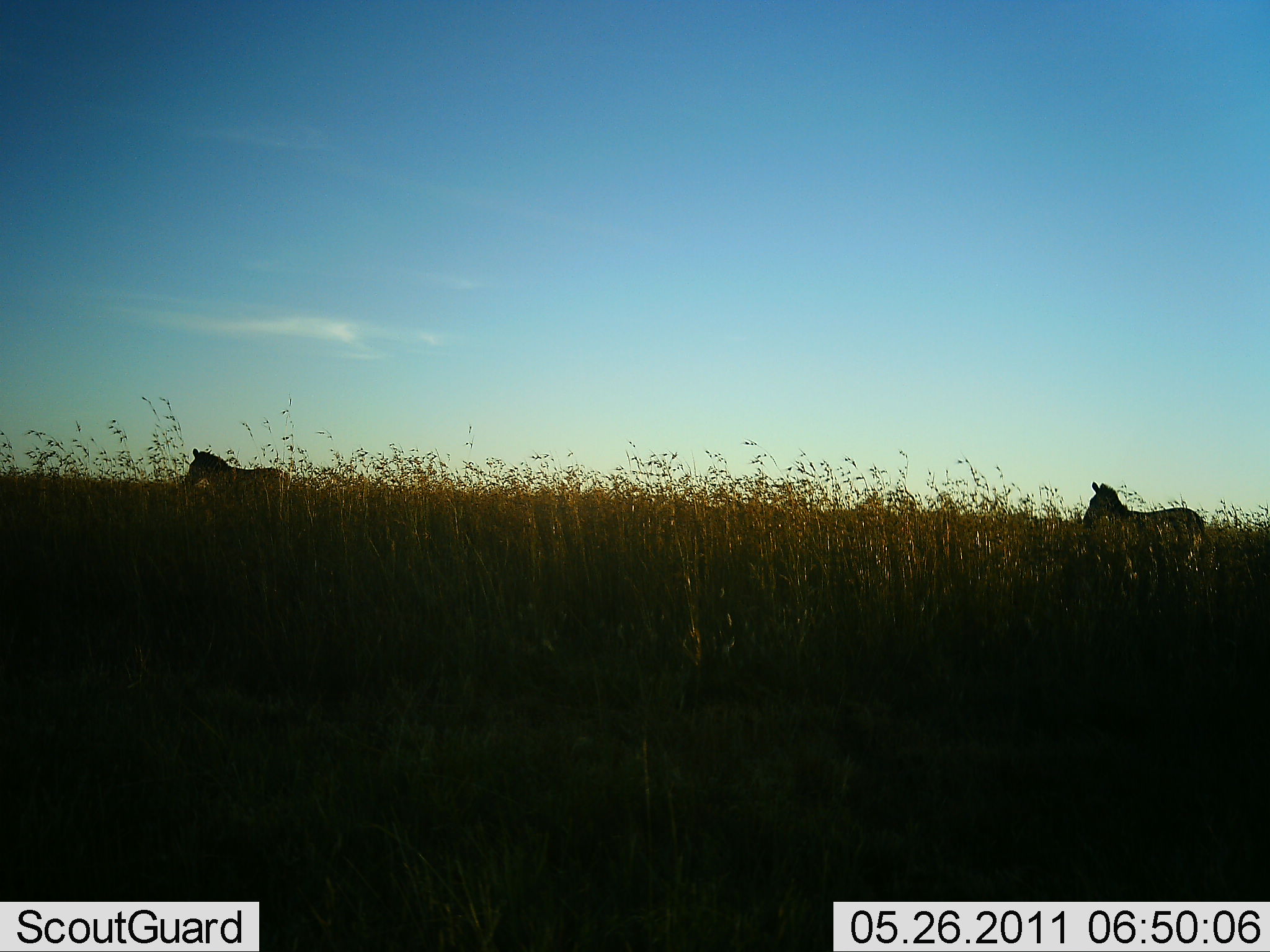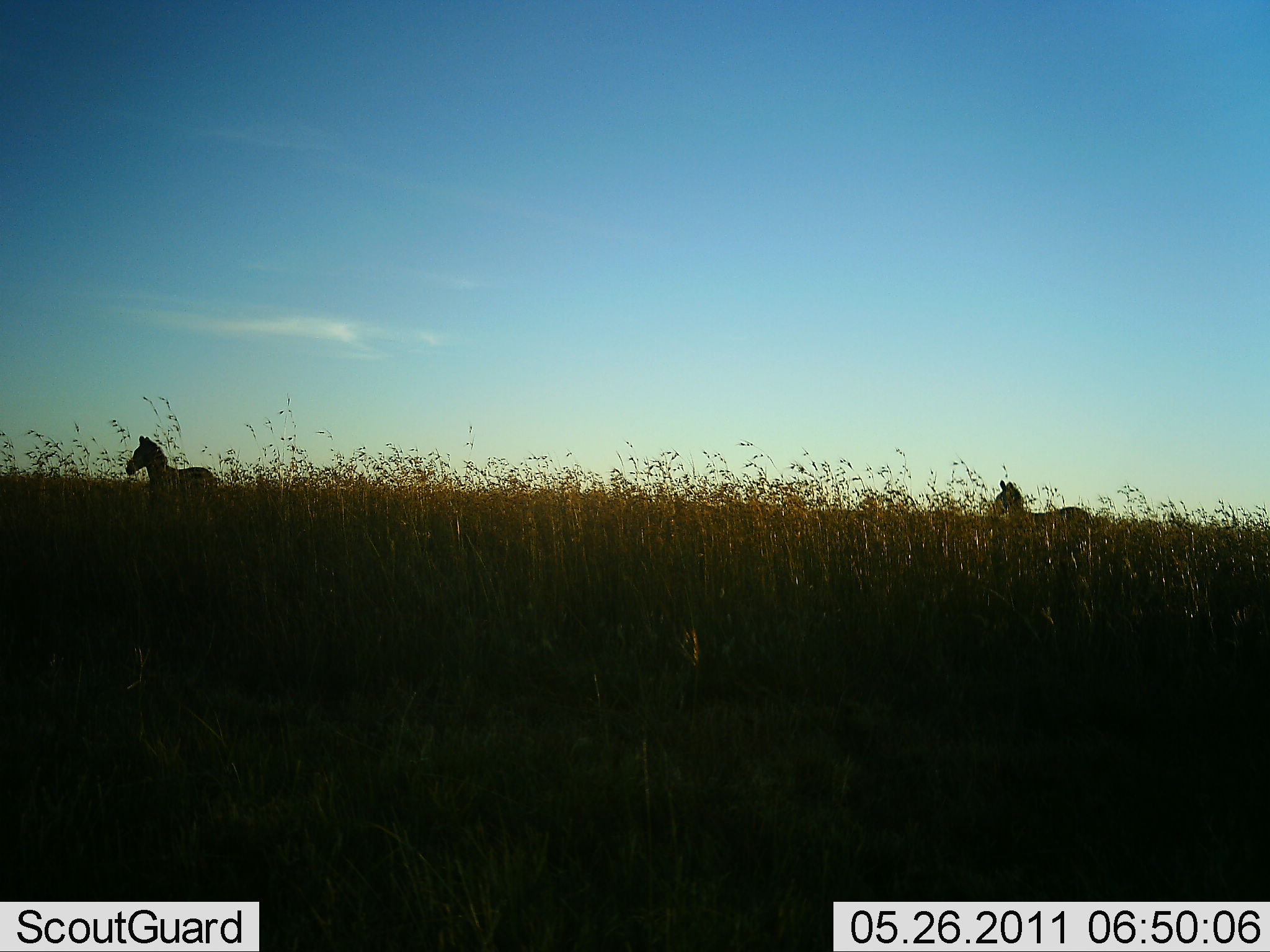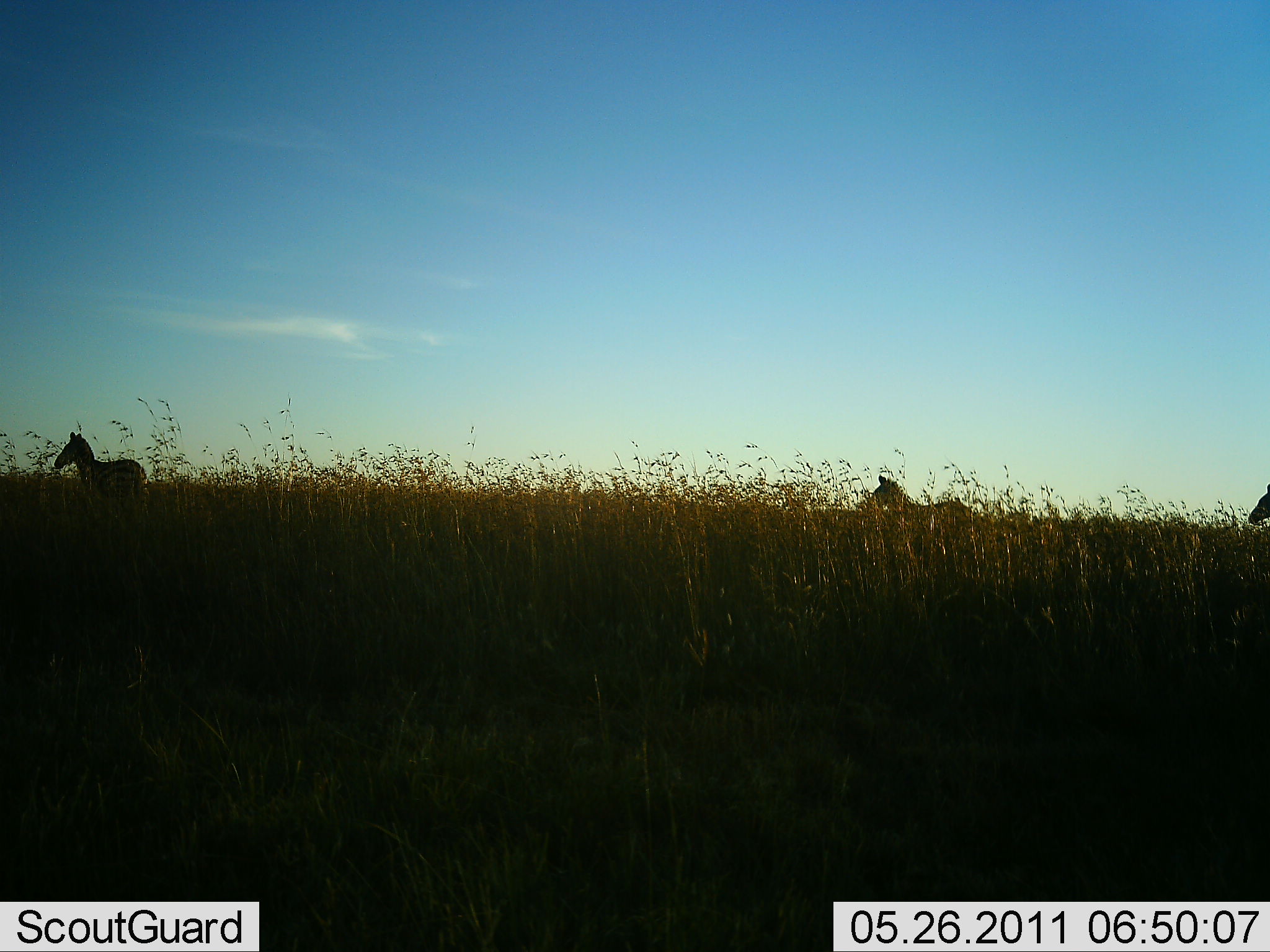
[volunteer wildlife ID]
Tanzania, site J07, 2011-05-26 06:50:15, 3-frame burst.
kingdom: Animalia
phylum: Chordata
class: Mammalia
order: Perissodactyla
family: Equidae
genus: Equus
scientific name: Equus quagga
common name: plains zebra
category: zebra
Zebra (plains zebra) (Equus quagga), count 3. Behavior (volunteer vote fractions): standing 0%, resting 0%, moving 100%, interacting 0%. Young present (vote fraction): 0%. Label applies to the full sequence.